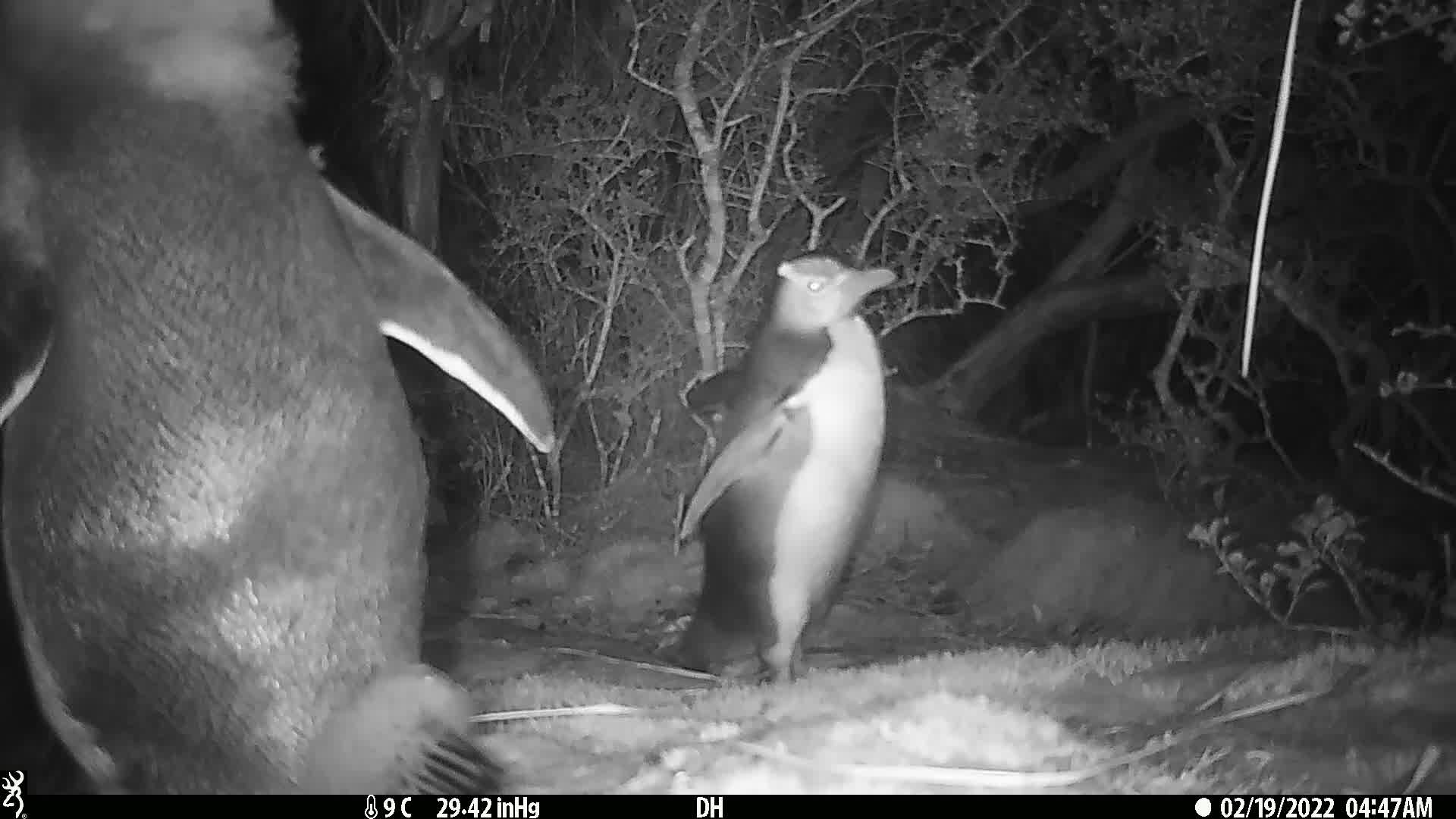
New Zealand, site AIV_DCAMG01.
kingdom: Animalia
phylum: Chordata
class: Aves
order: Sphenisciformes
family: Spheniscidae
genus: Megadyptes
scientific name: Megadyptes antipodes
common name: yellow-eyed penguin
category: yellow eyed penguin